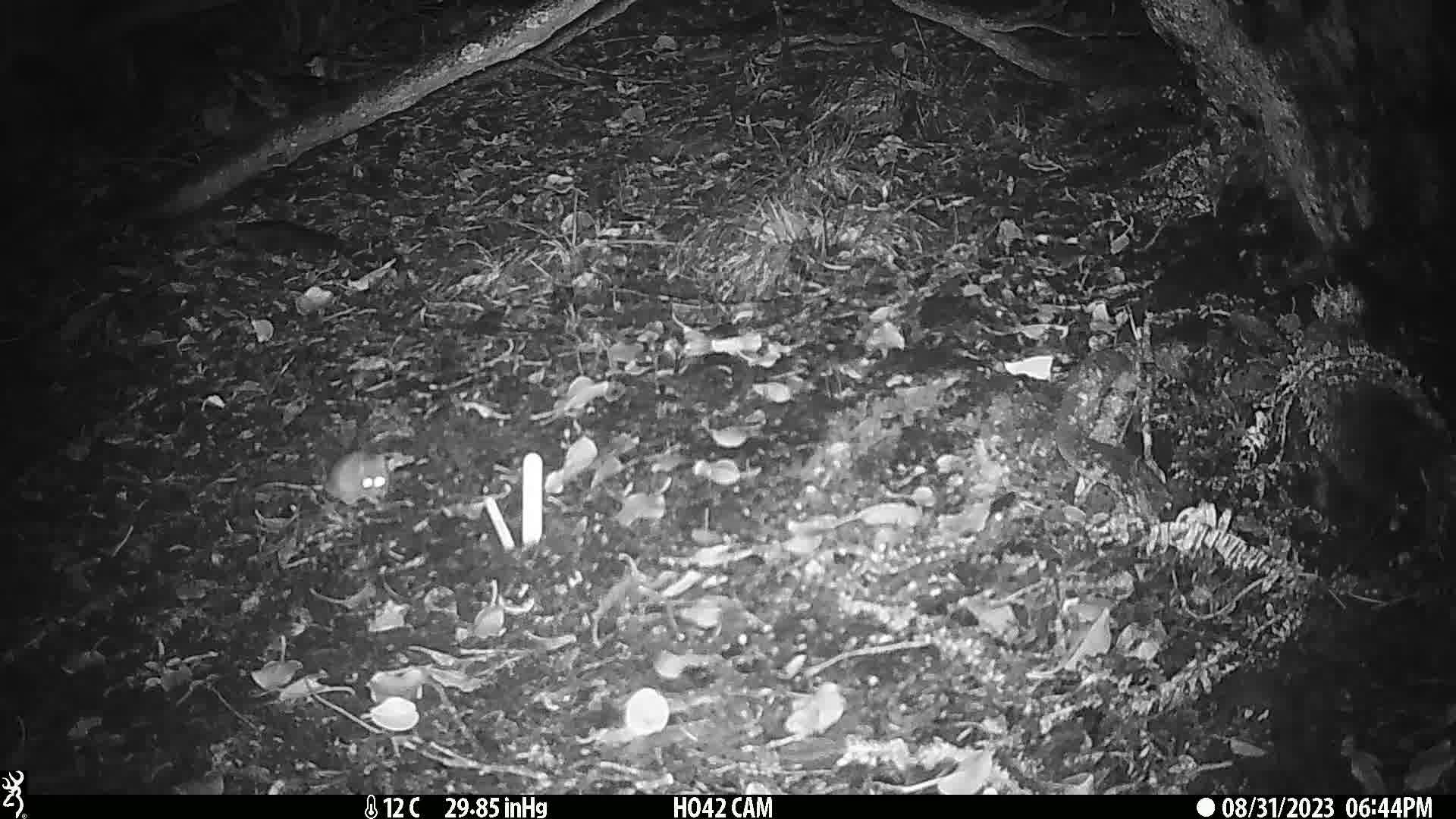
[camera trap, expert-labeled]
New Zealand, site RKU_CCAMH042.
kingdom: Animalia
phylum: Chordata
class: Mammalia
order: Rodentia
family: Muridae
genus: Rattus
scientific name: Rattus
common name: rat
Rat (Rattus).